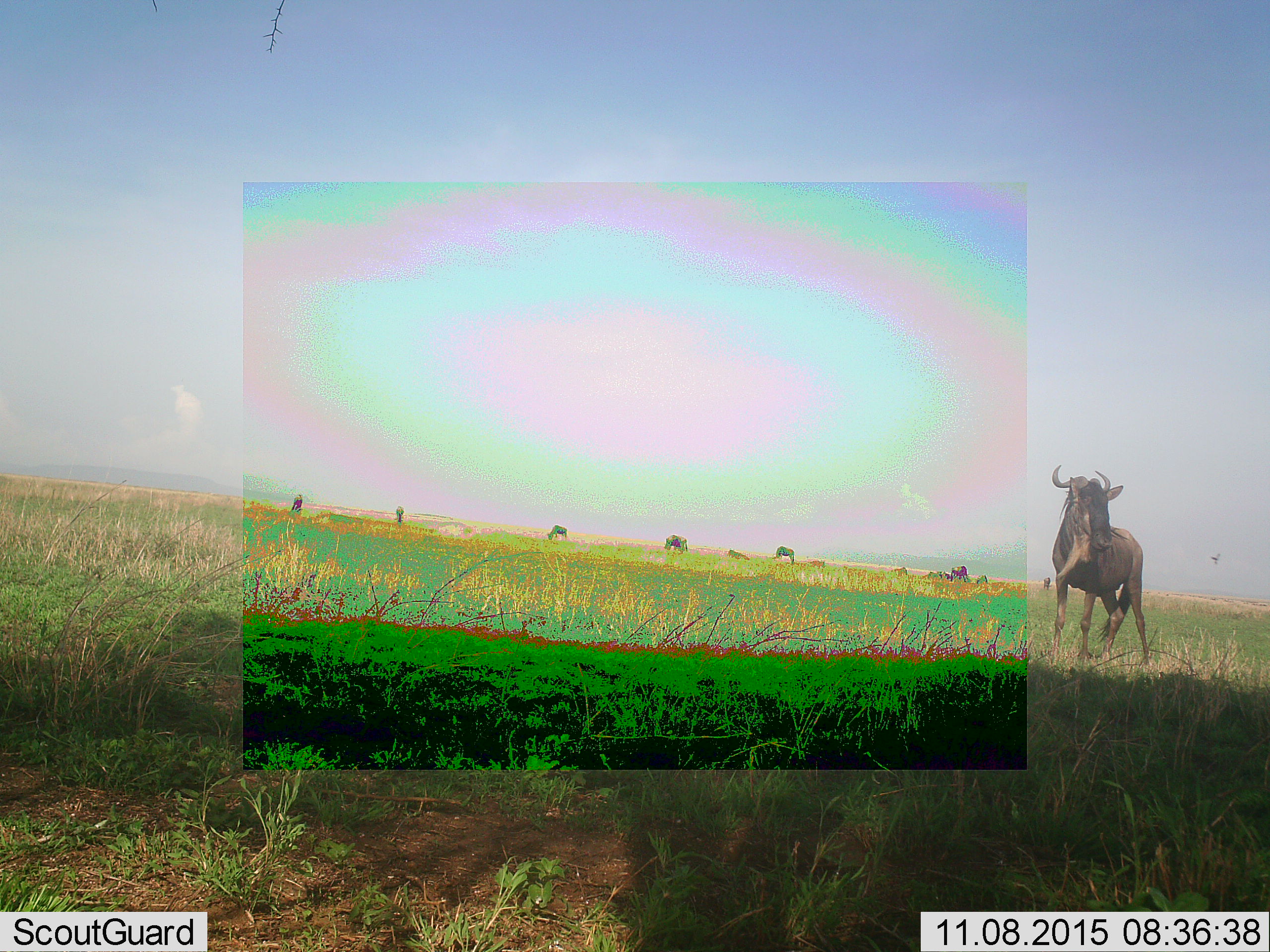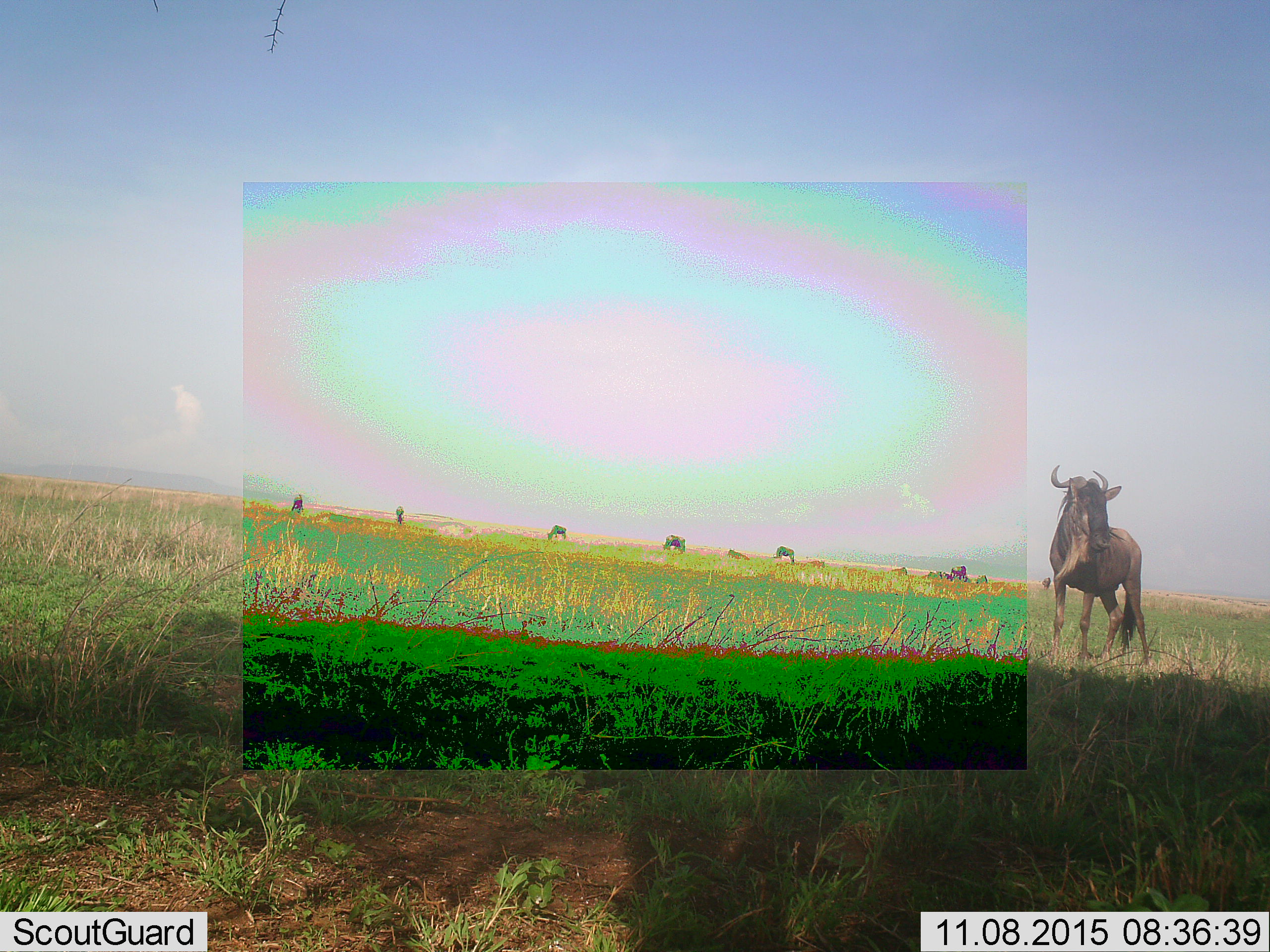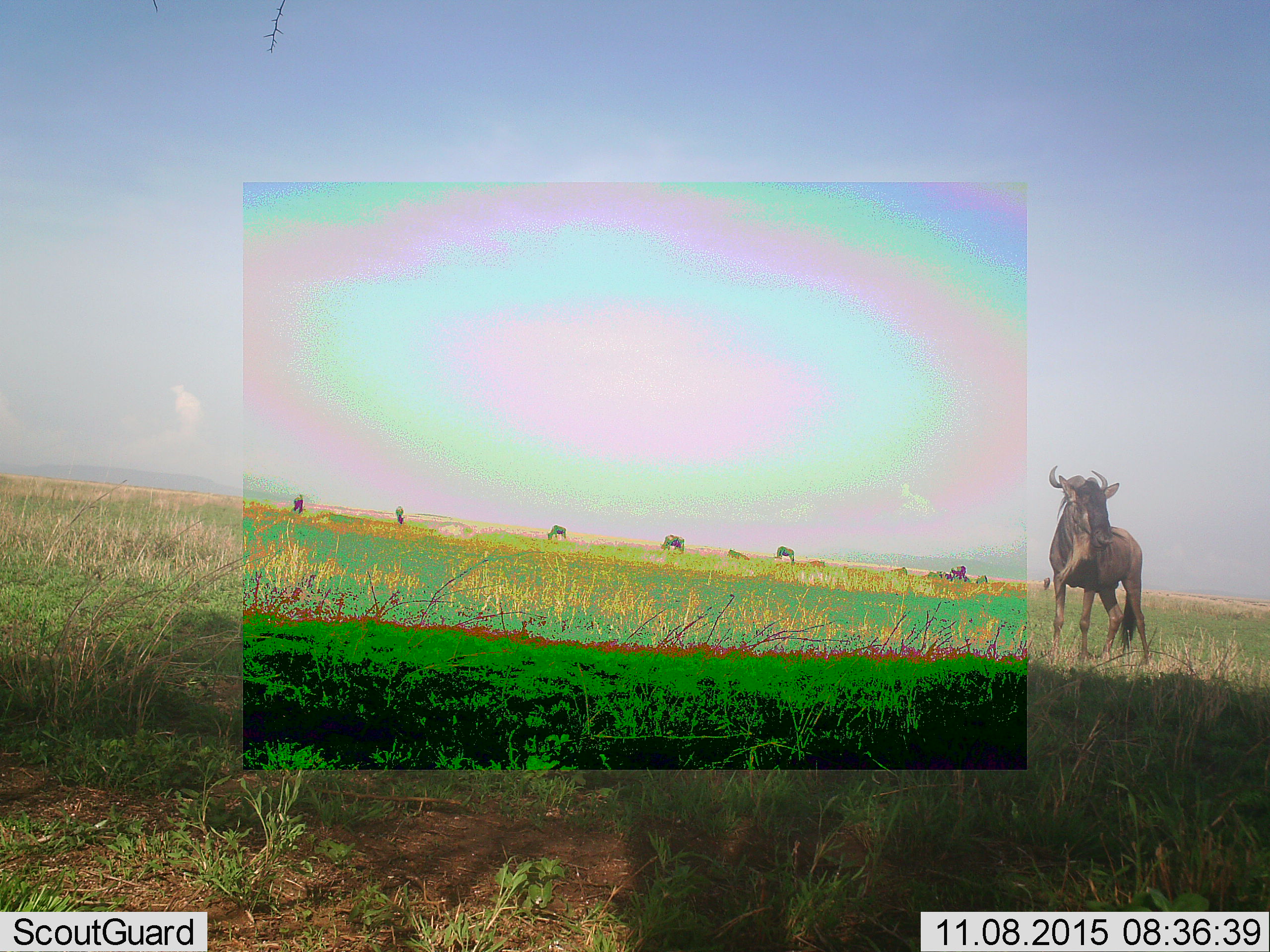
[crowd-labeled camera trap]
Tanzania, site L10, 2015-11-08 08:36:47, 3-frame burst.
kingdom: Animalia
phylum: Chordata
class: Mammalia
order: Artiodactyla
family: Bovidae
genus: Connochaetes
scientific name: Connochaetes taurinus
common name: blue wildebeest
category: wildebeest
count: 11-50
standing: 88%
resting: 25%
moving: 50%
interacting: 0%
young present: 0%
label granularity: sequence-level